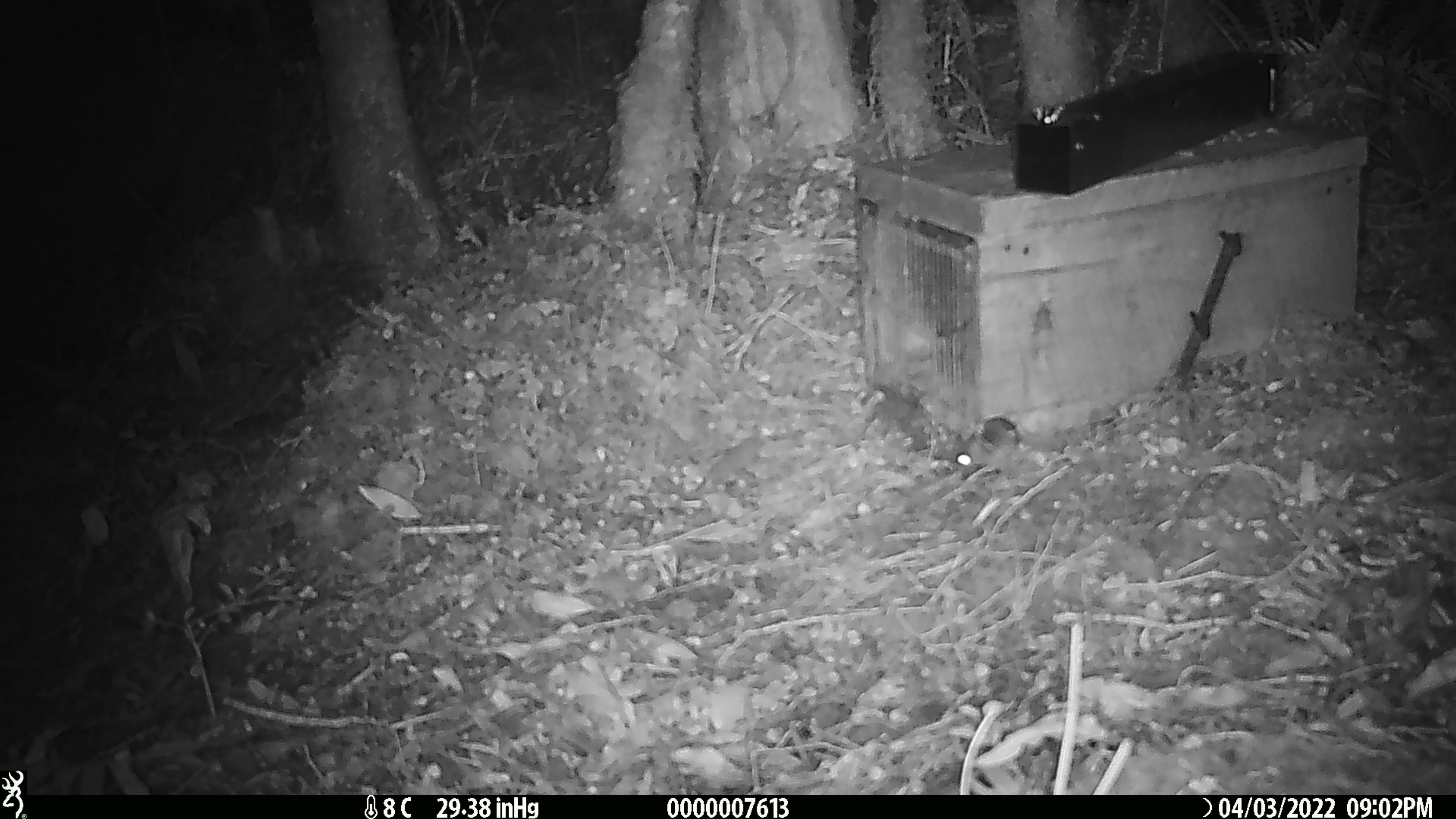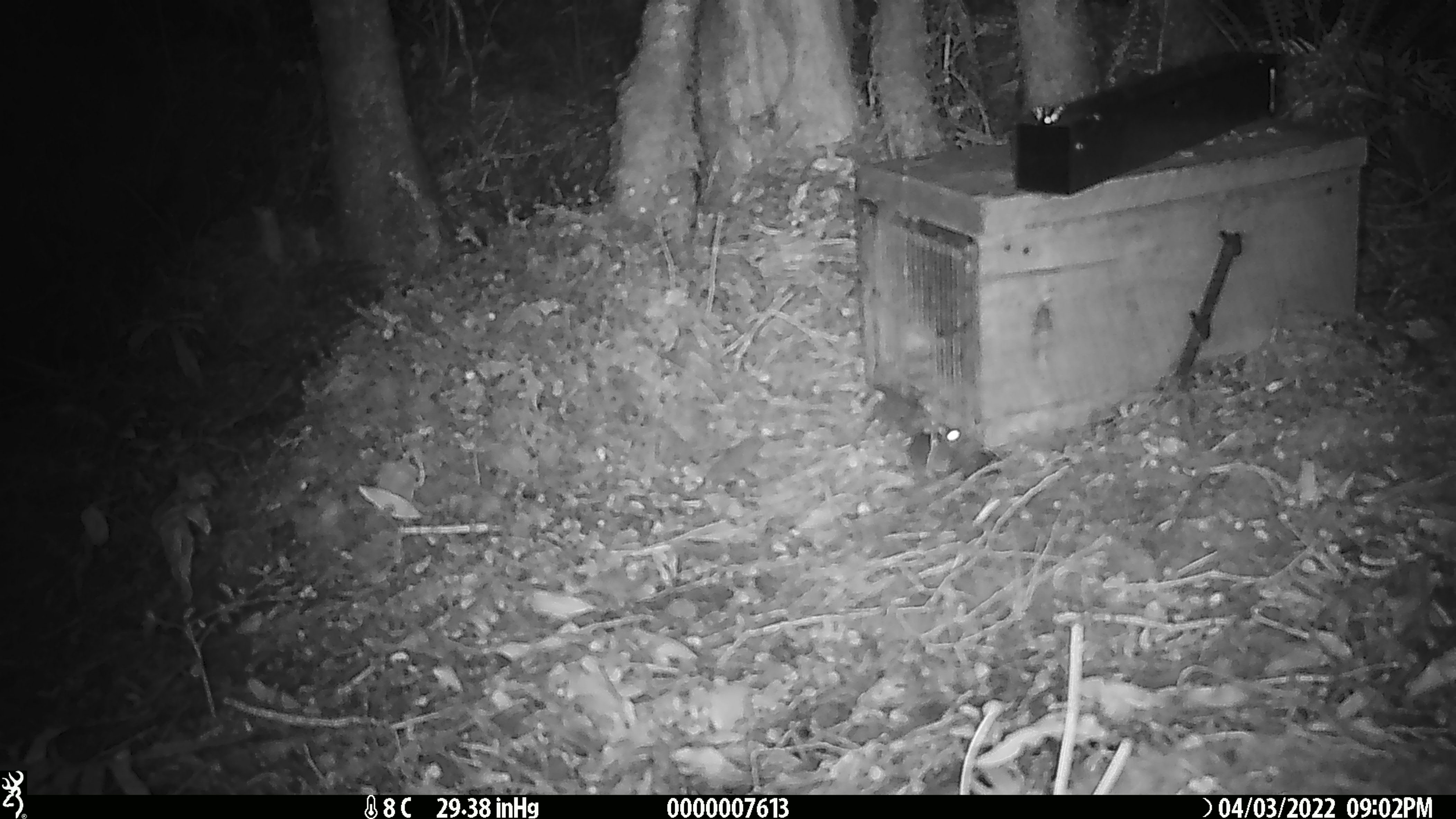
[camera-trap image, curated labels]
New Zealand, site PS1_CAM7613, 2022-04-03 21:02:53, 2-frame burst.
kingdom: Animalia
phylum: Chordata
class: Mammalia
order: Rodentia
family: Muridae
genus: Mus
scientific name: Mus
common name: mouse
Mouse (Mus).